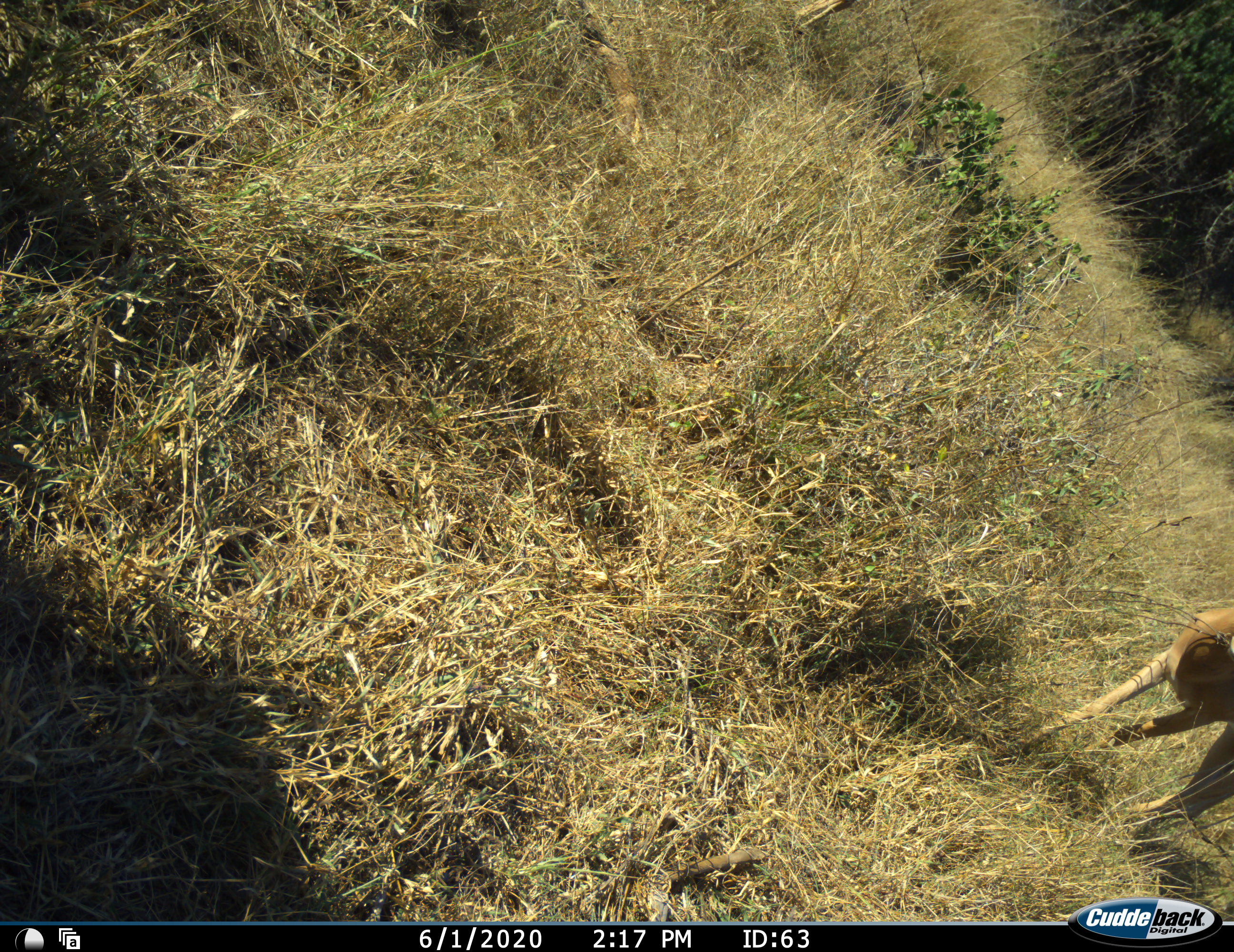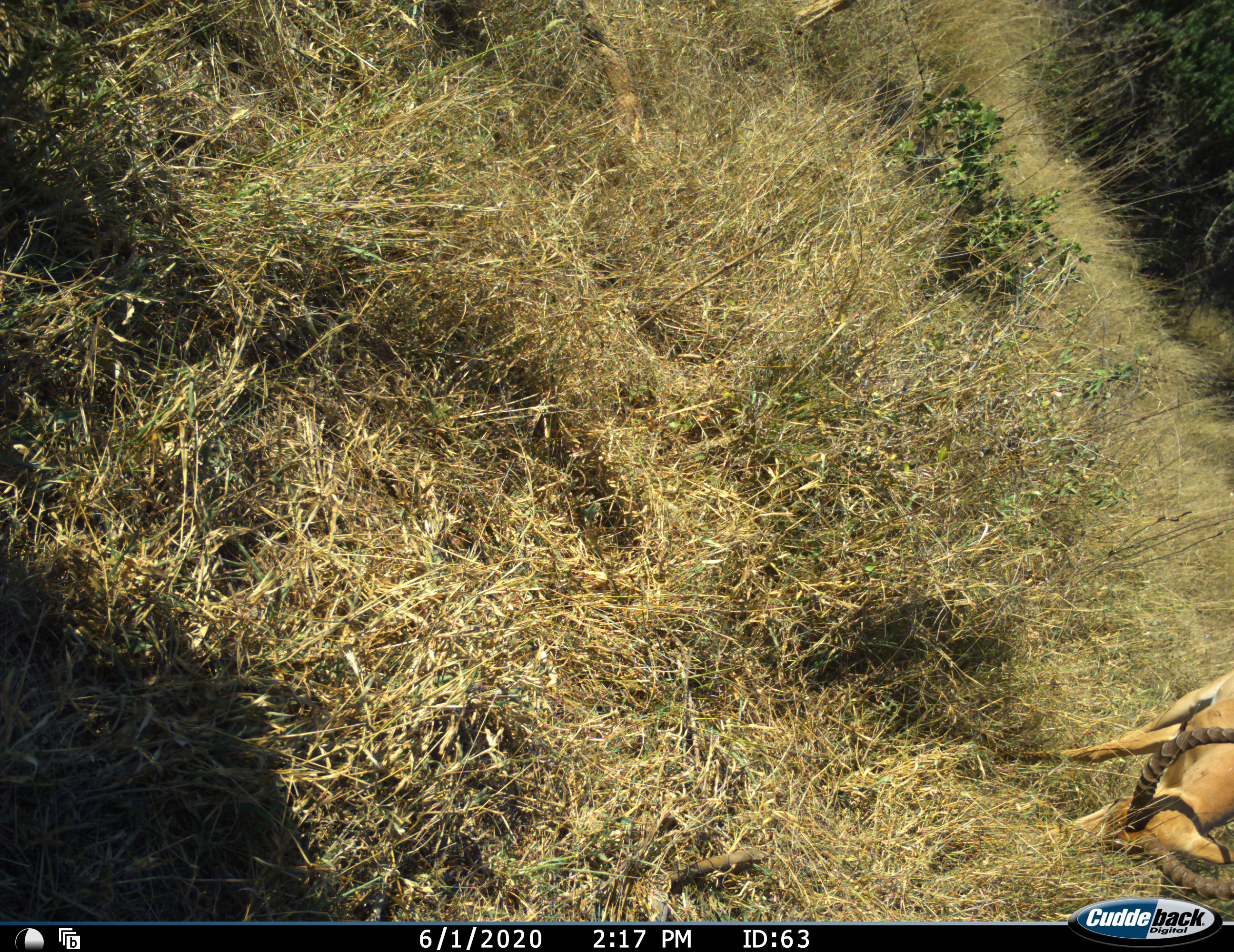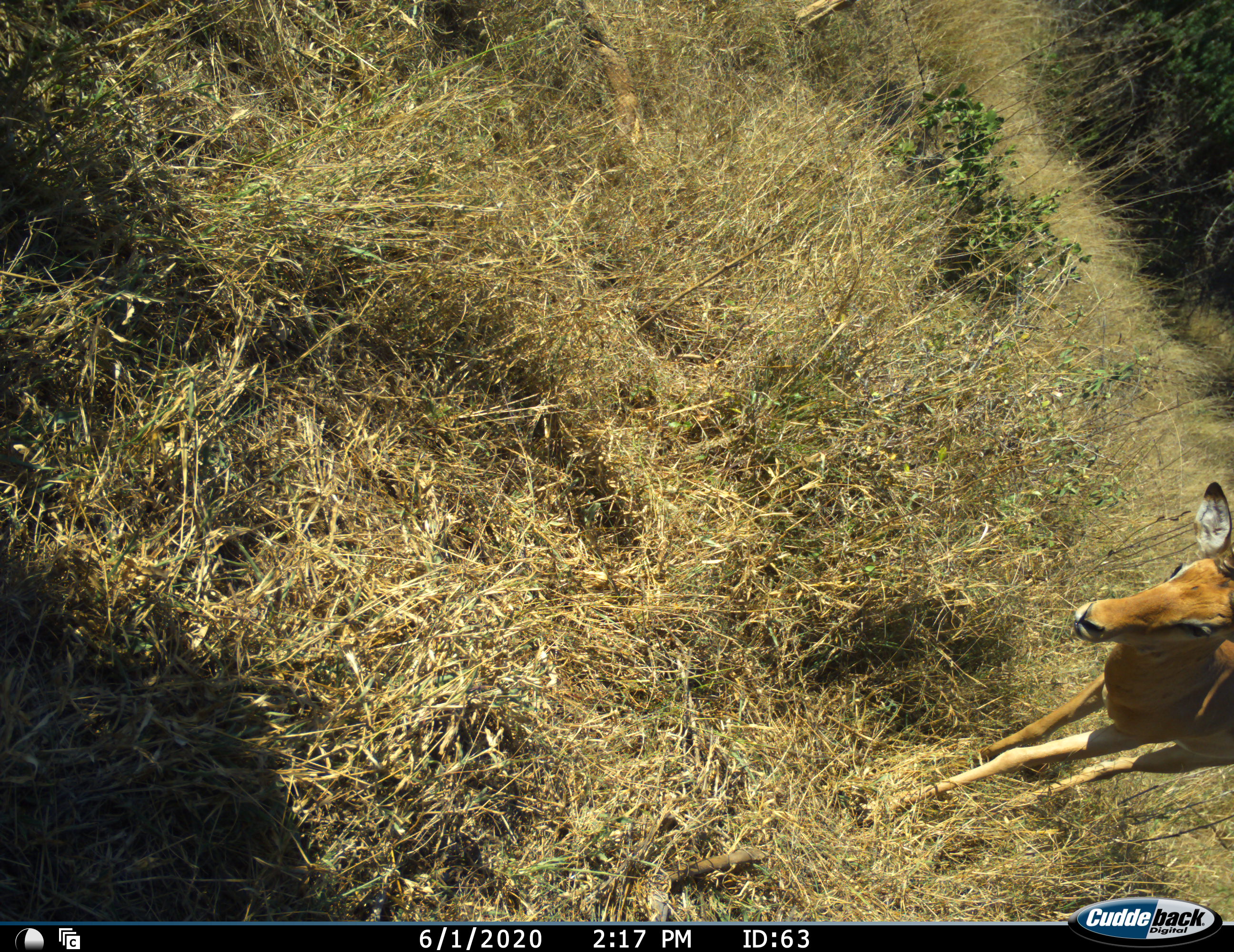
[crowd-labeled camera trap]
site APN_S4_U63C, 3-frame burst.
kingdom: Animalia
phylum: Chordata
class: Mammalia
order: Artiodactyla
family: Bovidae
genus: Aepyceros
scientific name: Aepyceros melampus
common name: impala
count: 1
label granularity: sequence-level